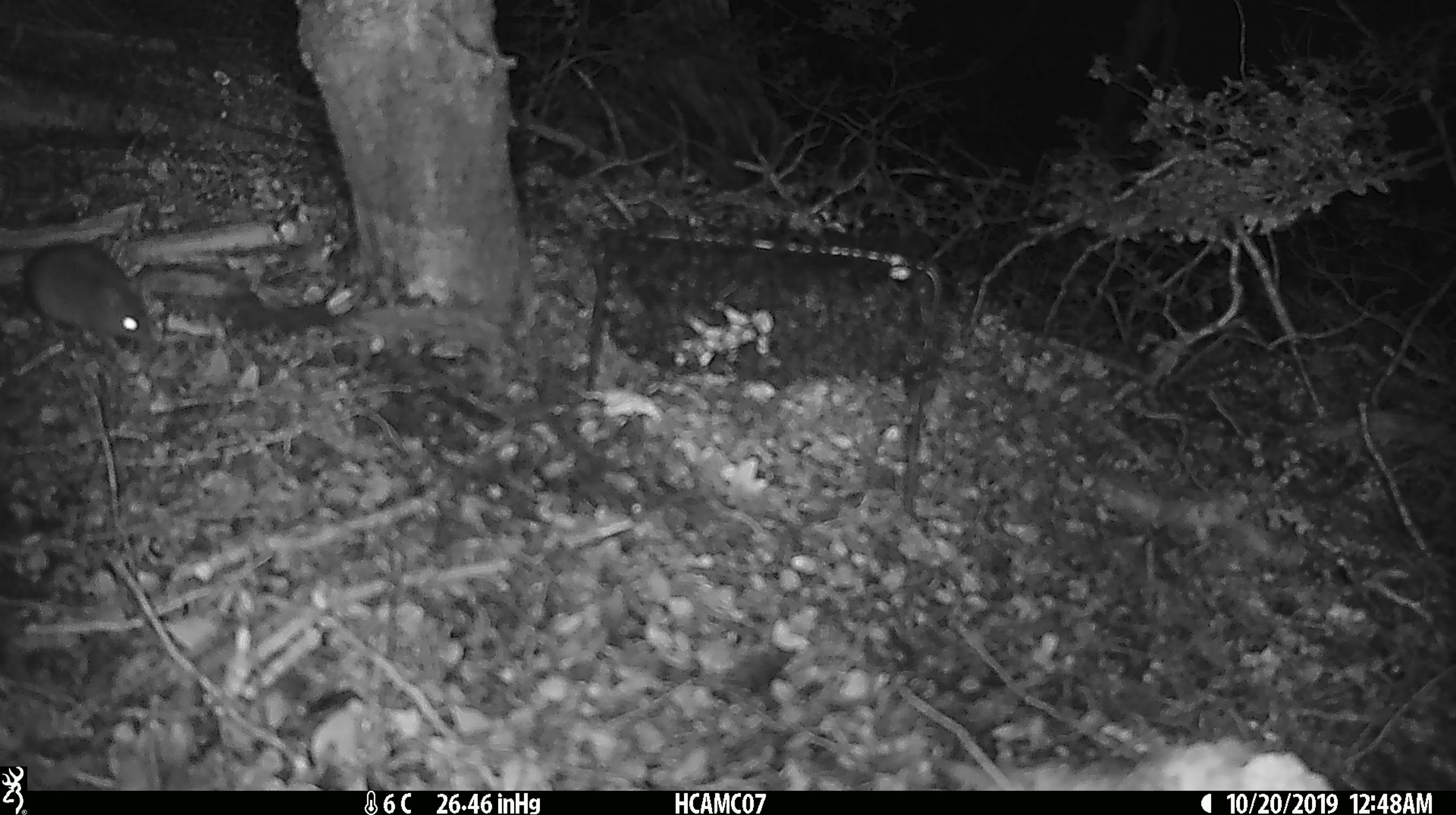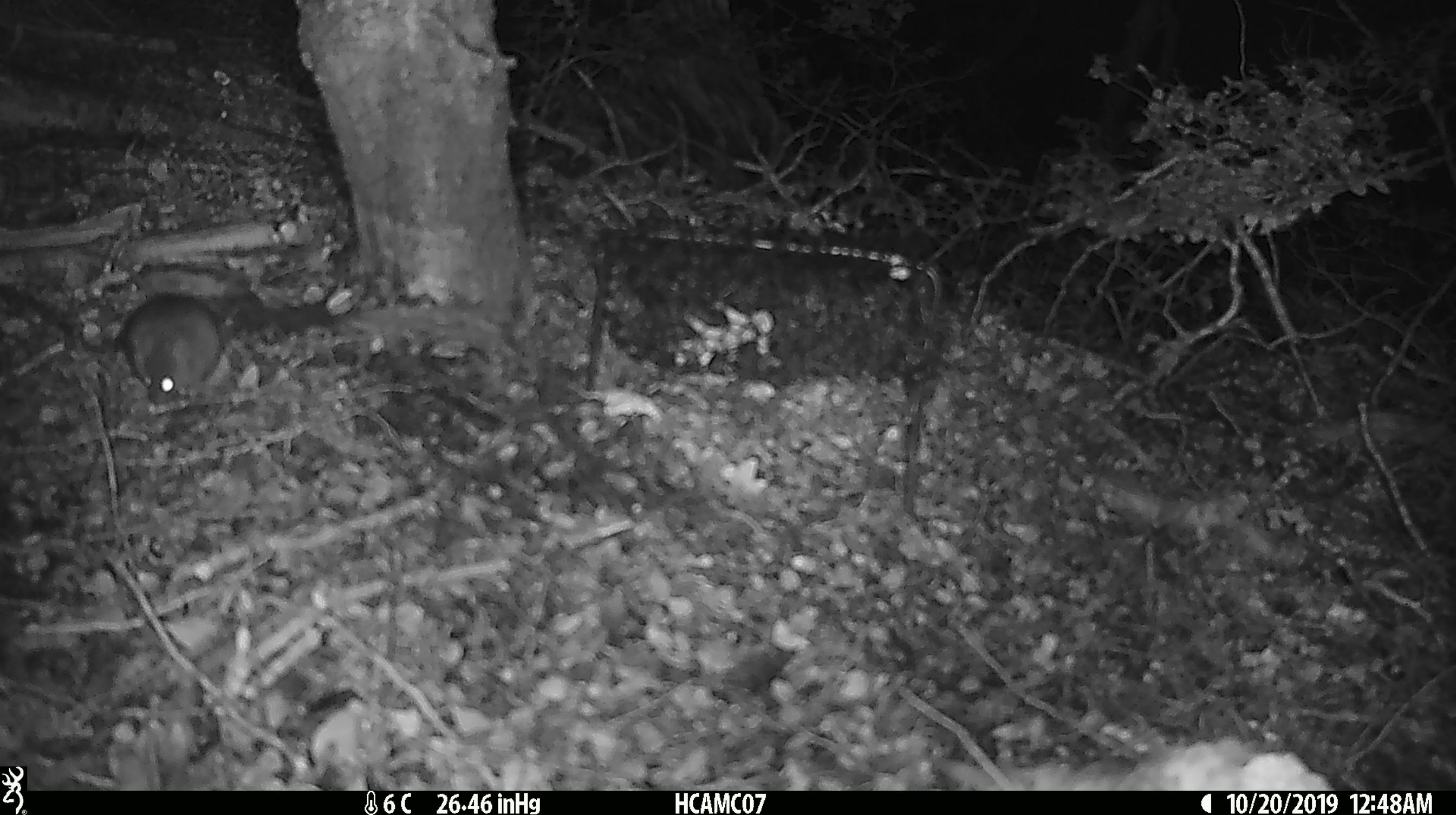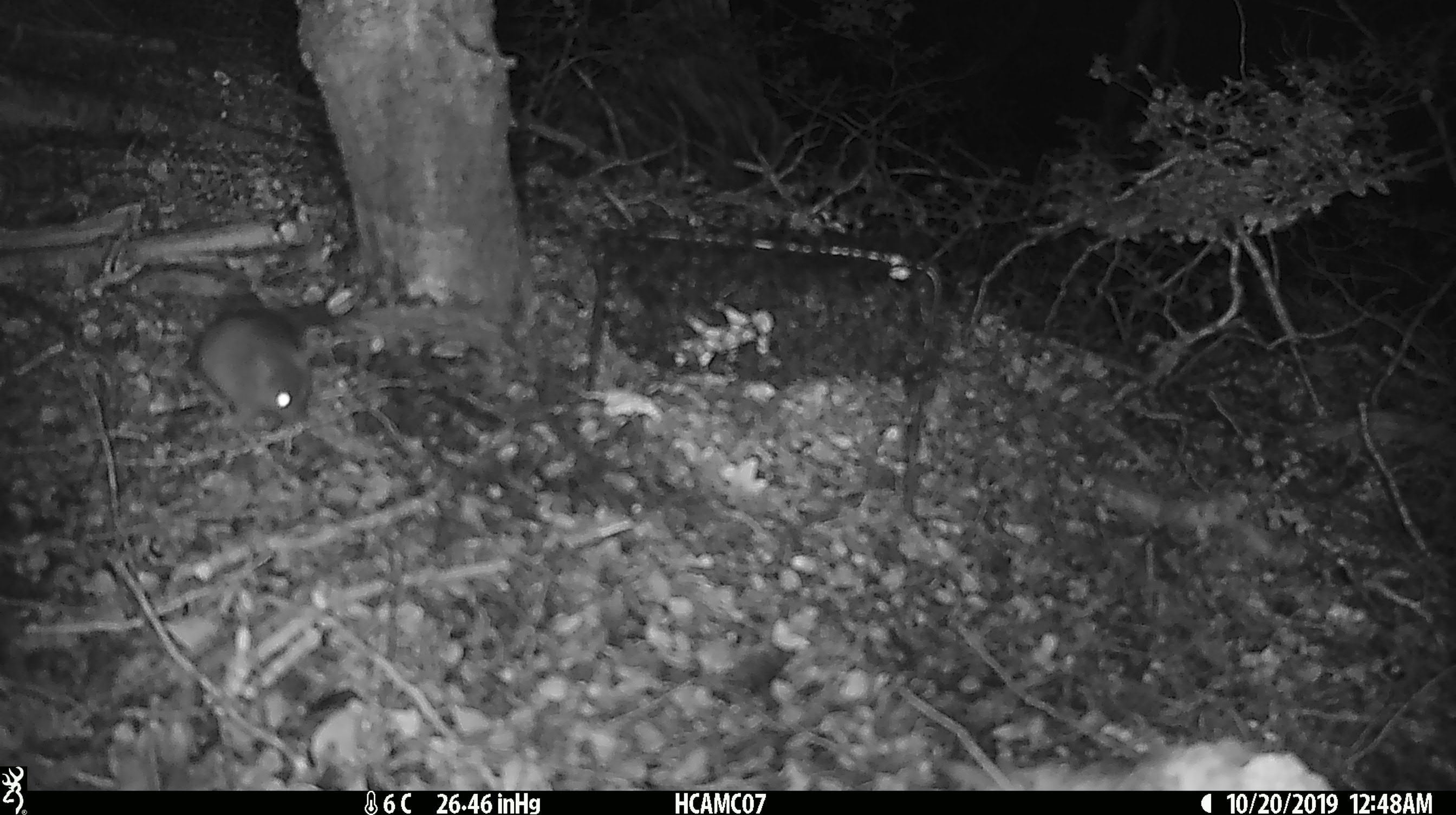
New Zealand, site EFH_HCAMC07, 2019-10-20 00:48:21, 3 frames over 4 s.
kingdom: Animalia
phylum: Chordata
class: Mammalia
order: Rodentia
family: Muridae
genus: Mus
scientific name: Mus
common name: mouse